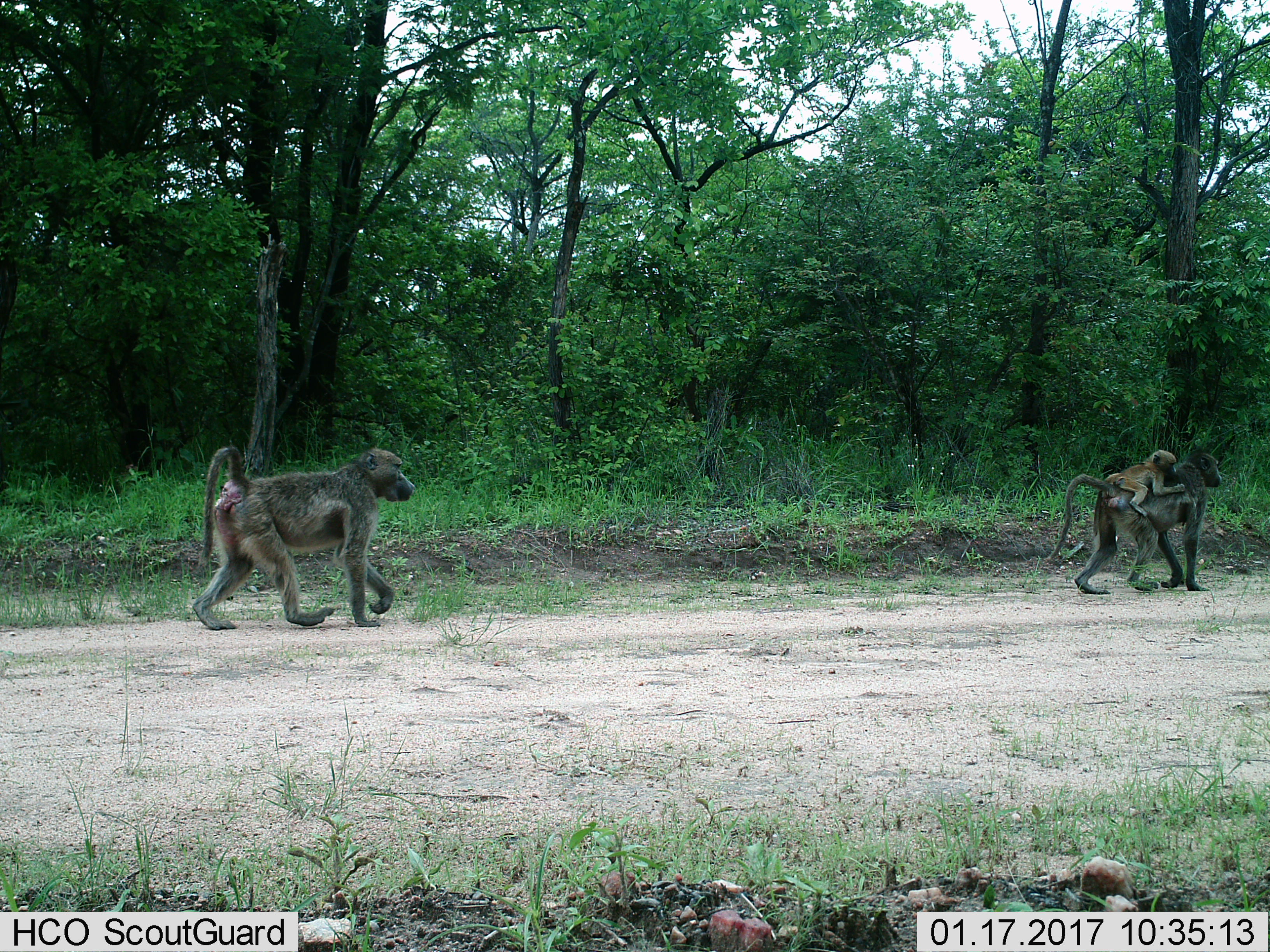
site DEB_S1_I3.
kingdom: Animalia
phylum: Chordata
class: Mammalia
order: Primates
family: Cercopithecidae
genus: Papio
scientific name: Papio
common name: baboon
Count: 3.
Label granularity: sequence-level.